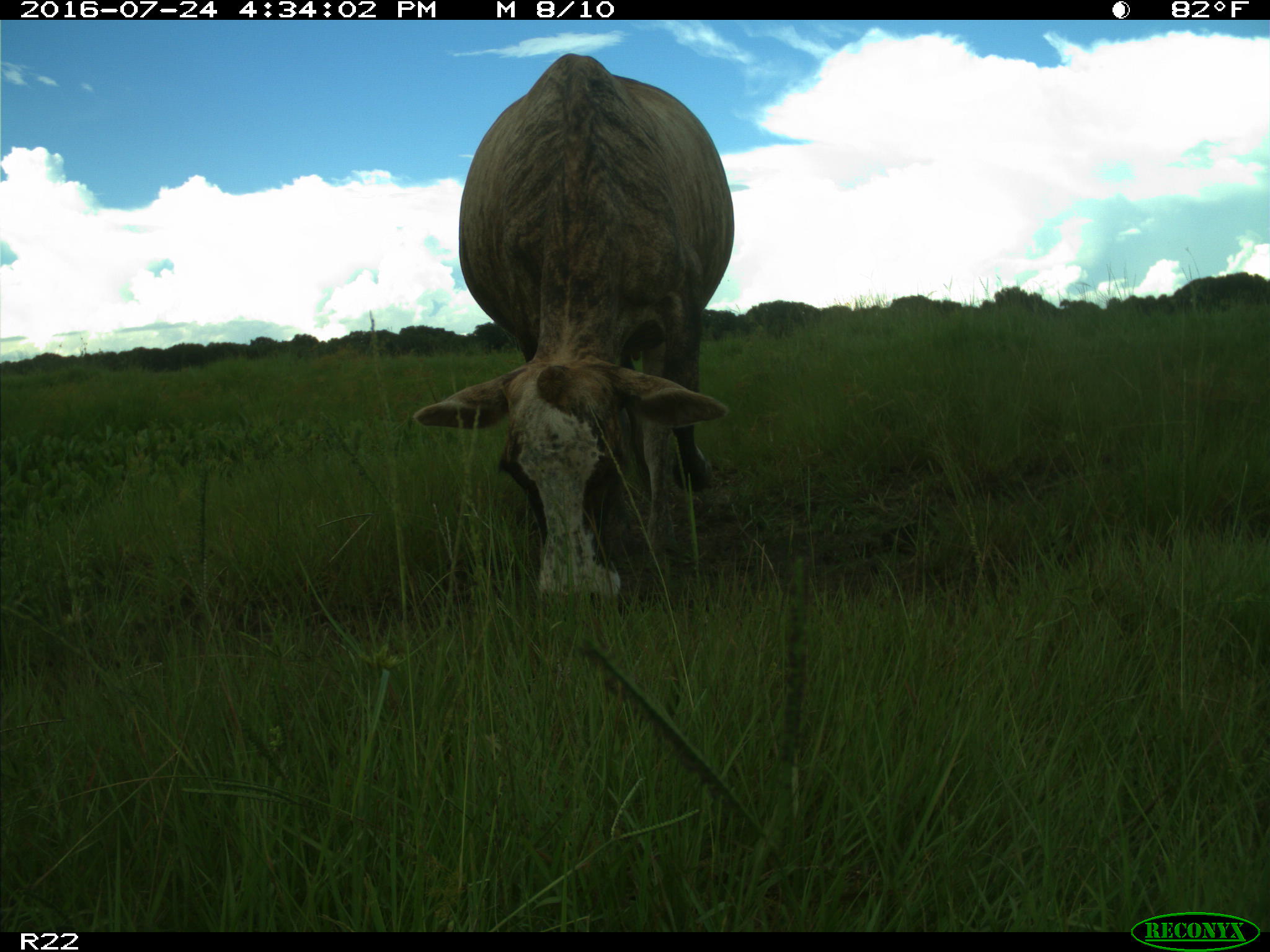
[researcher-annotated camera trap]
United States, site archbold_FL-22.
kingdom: Animalia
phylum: Chordata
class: Mammalia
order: Artiodactyla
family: Bovidae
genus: Bos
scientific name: Bos taurus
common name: domestic cow